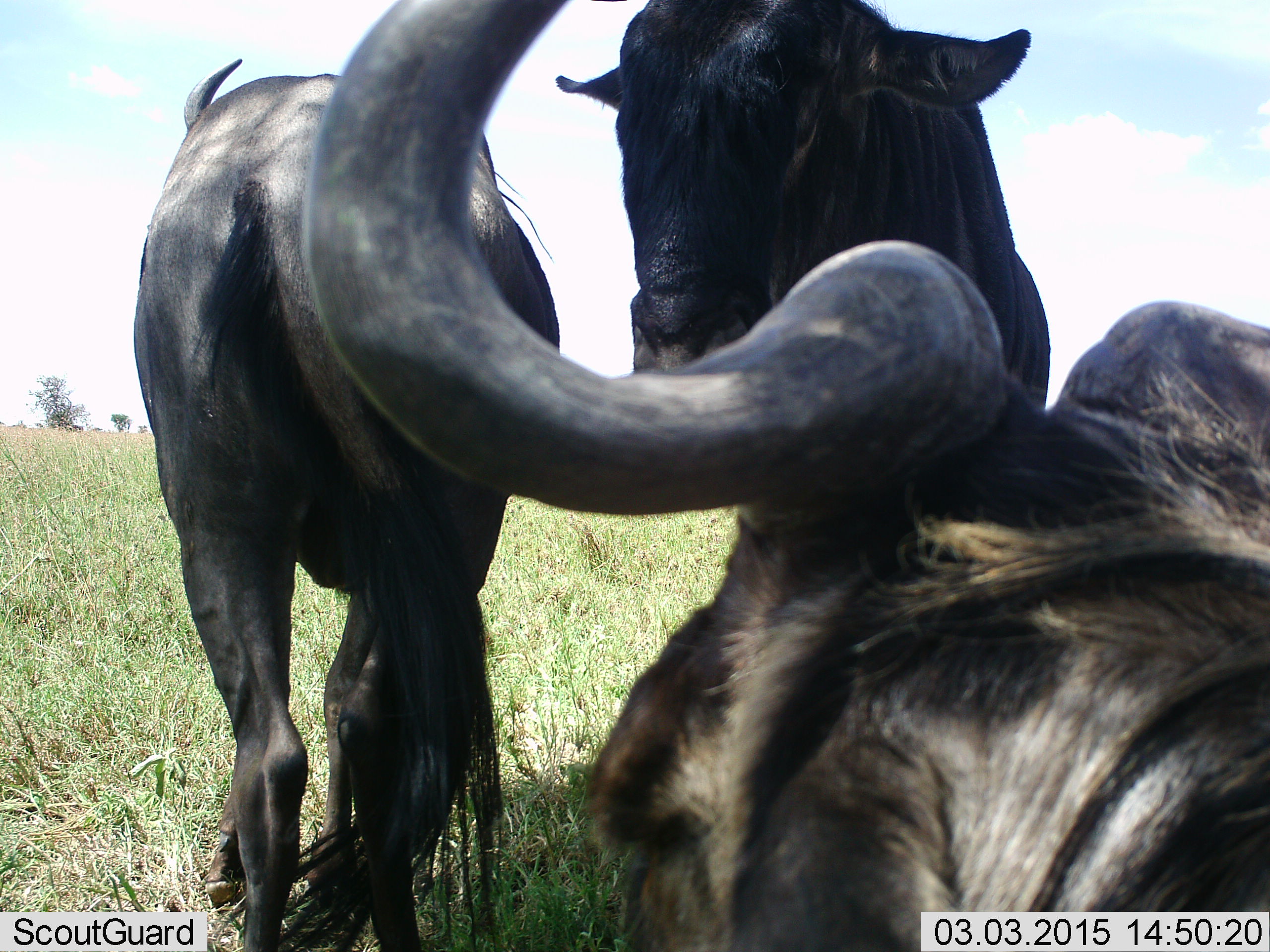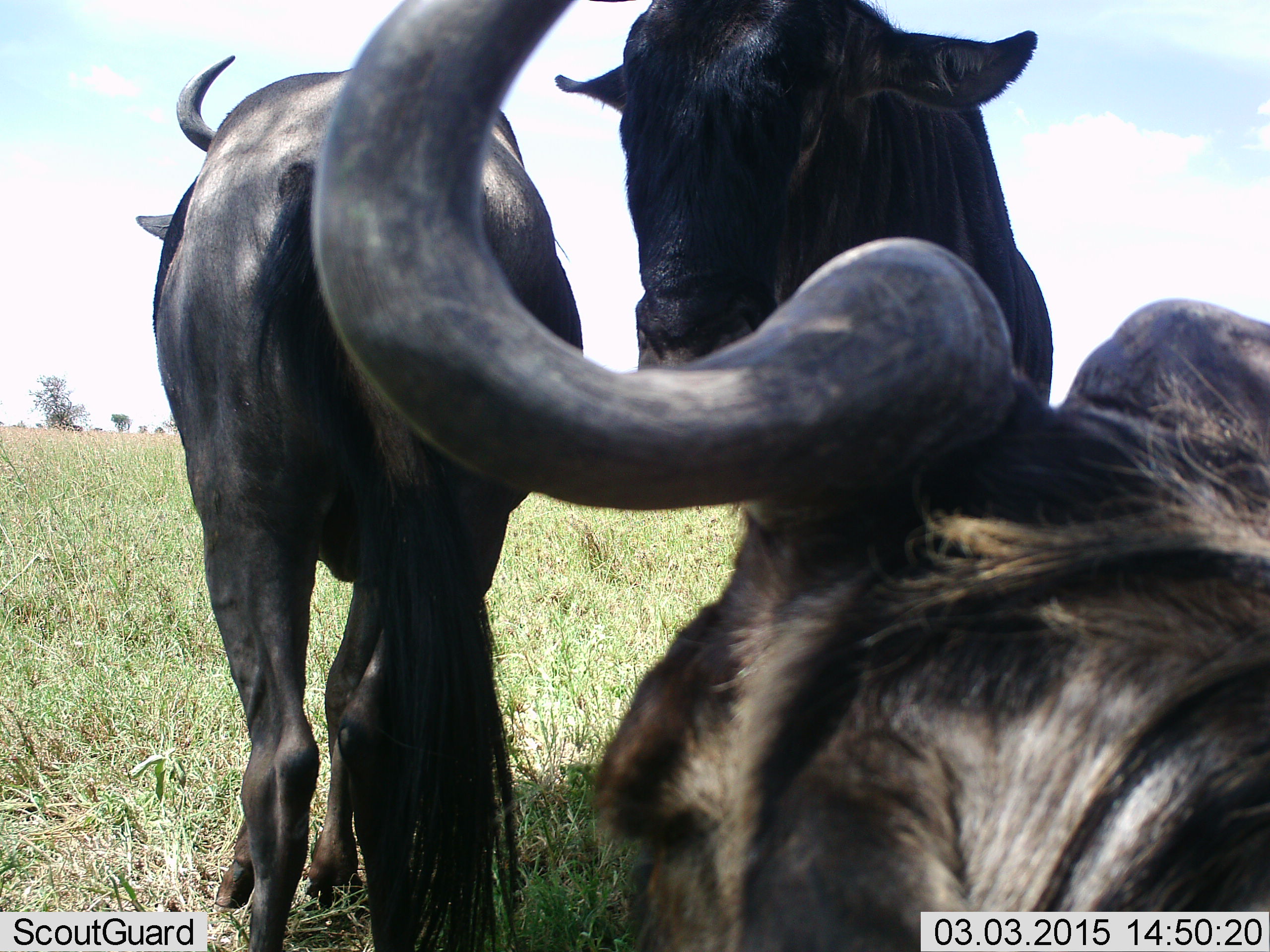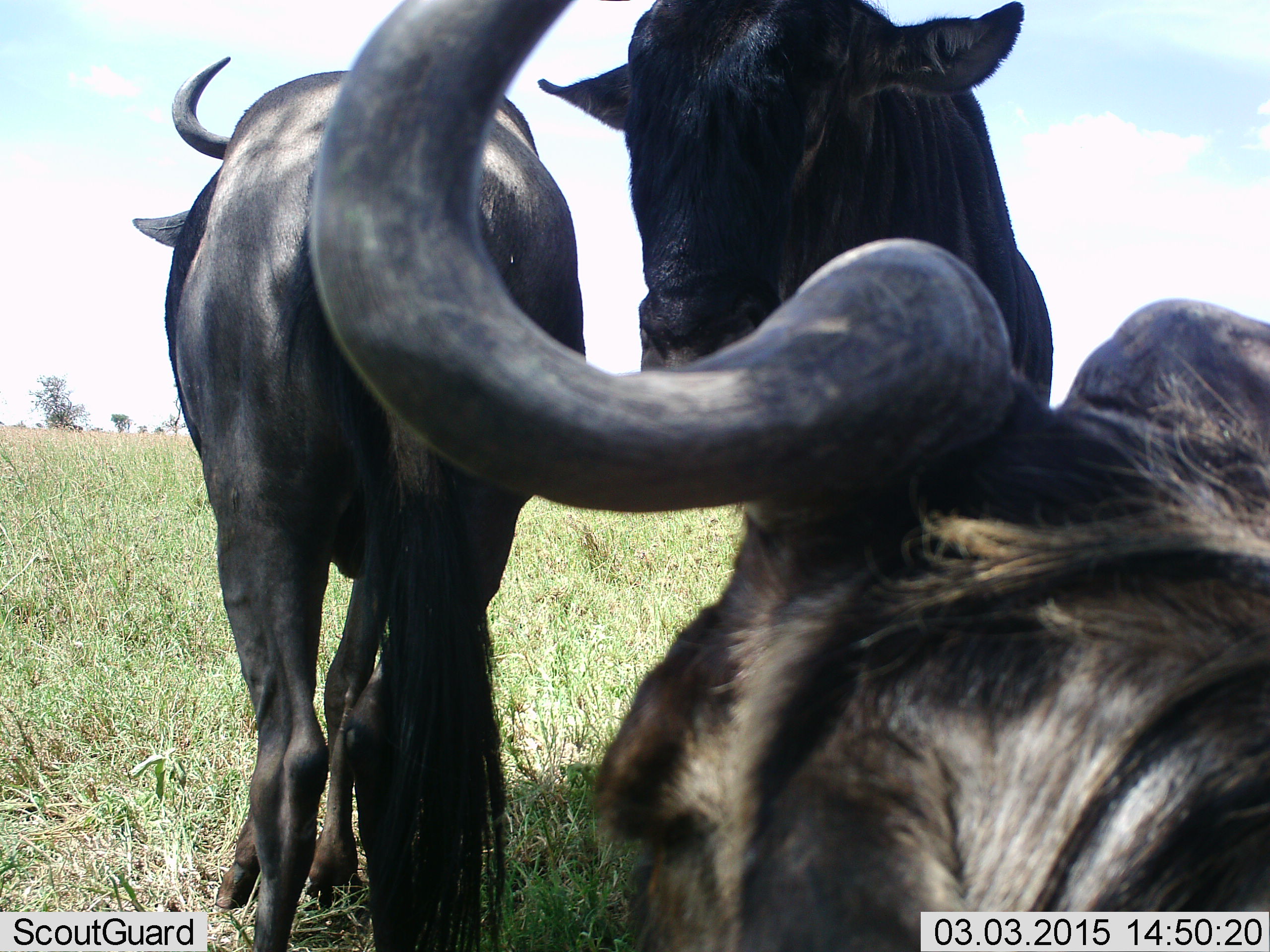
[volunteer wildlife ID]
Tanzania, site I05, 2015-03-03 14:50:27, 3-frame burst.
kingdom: Animalia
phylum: Chordata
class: Mammalia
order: Artiodactyla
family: Bovidae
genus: Connochaetes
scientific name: Connochaetes taurinus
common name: blue wildebeest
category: wildebeest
Wildebeest (blue wildebeest) (Connochaetes taurinus), count 3. Behavior (volunteer vote fractions): standing 80%, resting 80%, moving 0%, interacting 0%. Young present (vote fraction): 0%. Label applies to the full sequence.